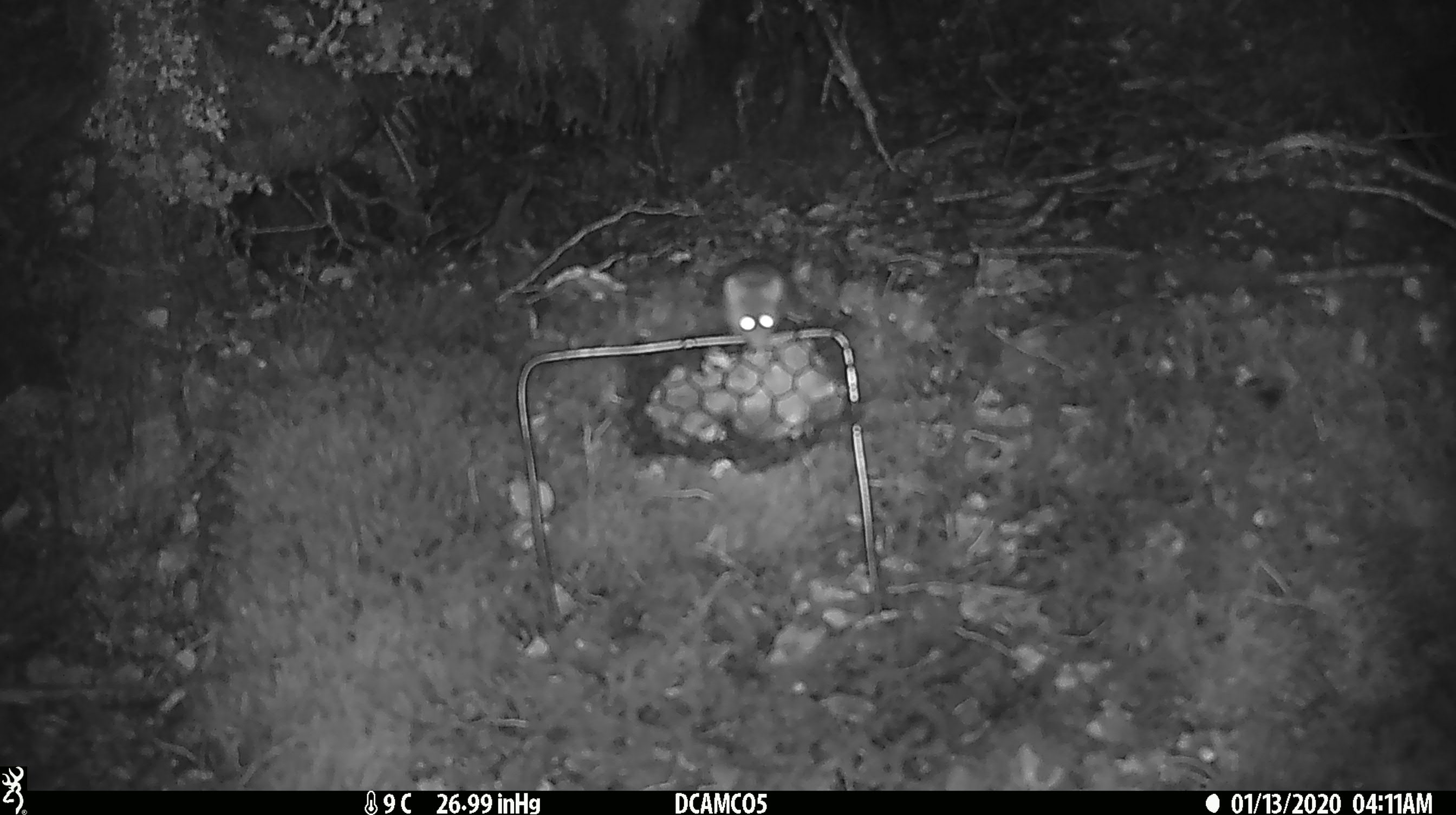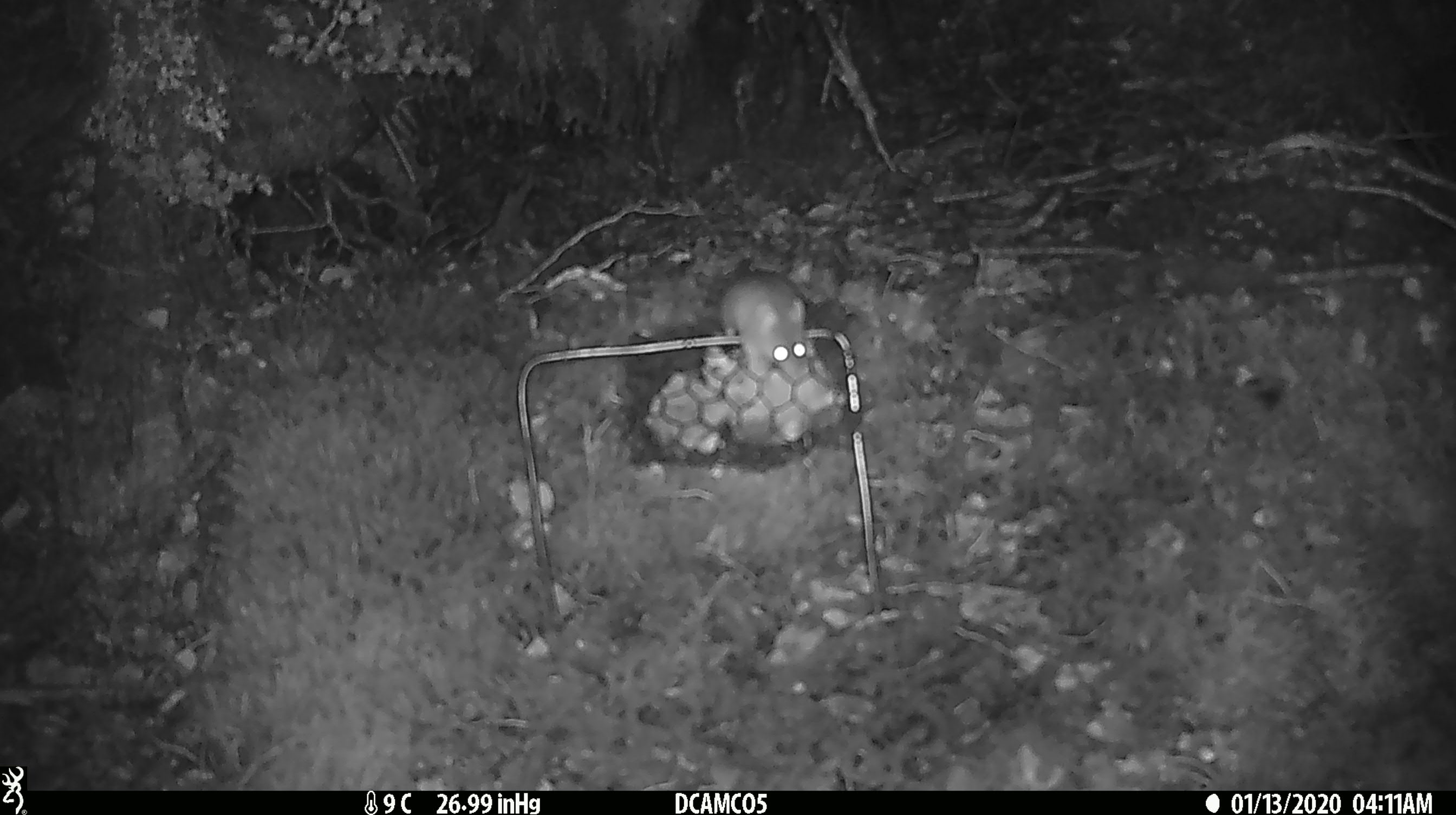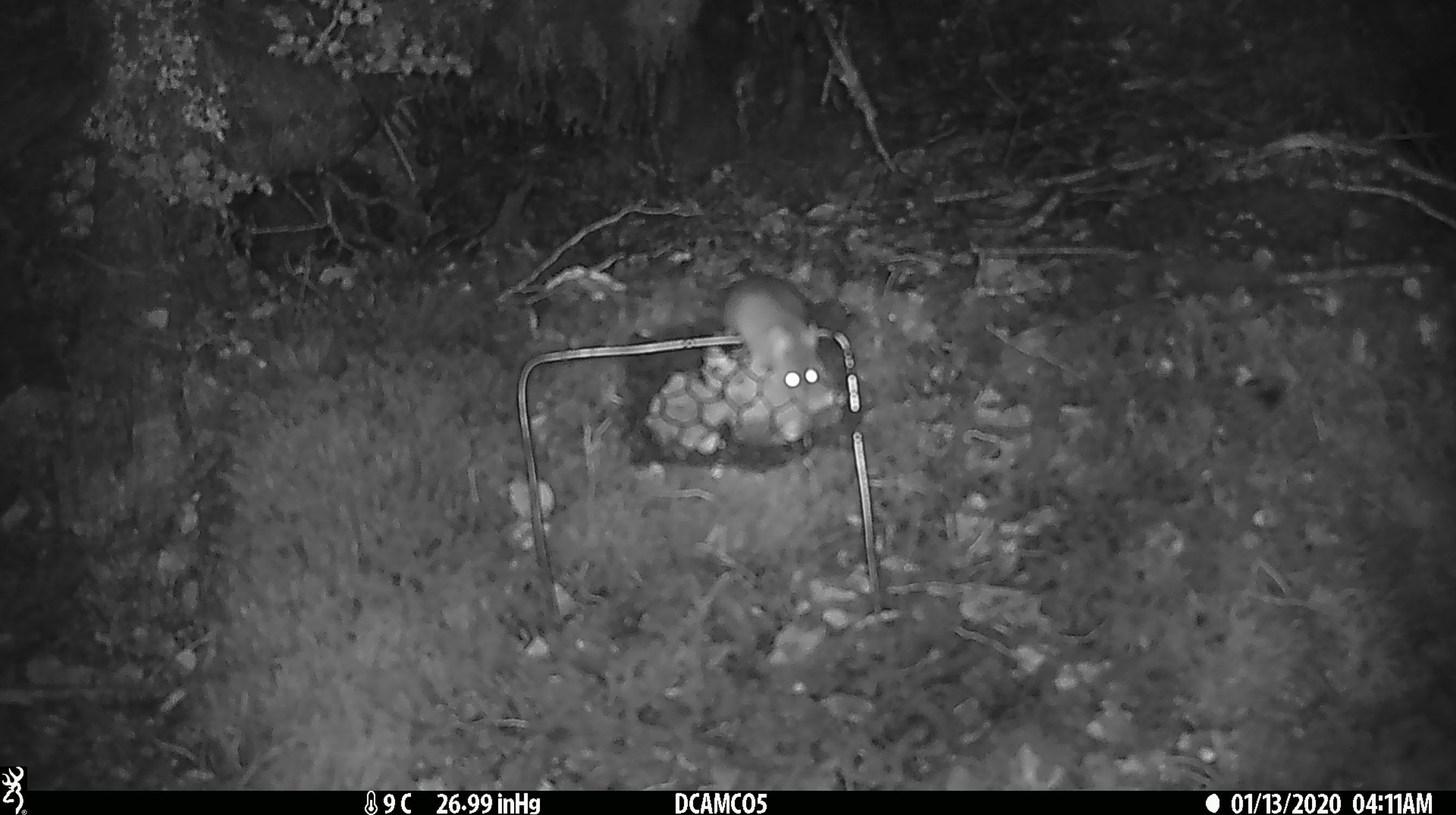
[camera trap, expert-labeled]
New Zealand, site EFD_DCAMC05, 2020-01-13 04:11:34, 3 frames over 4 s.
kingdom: Animalia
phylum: Chordata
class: Mammalia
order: Rodentia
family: Muridae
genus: Mus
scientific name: Mus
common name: mouse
Mouse (Mus).